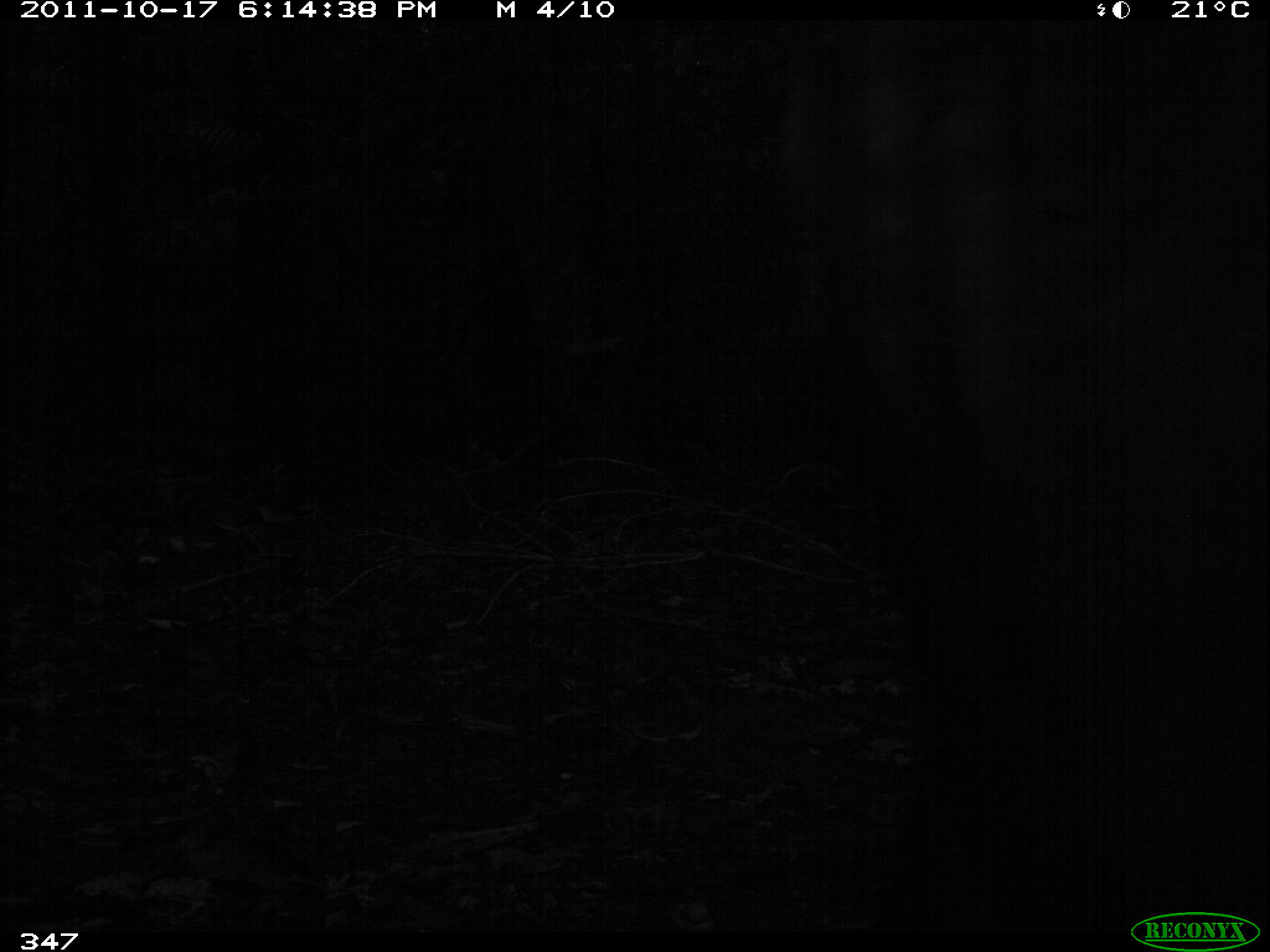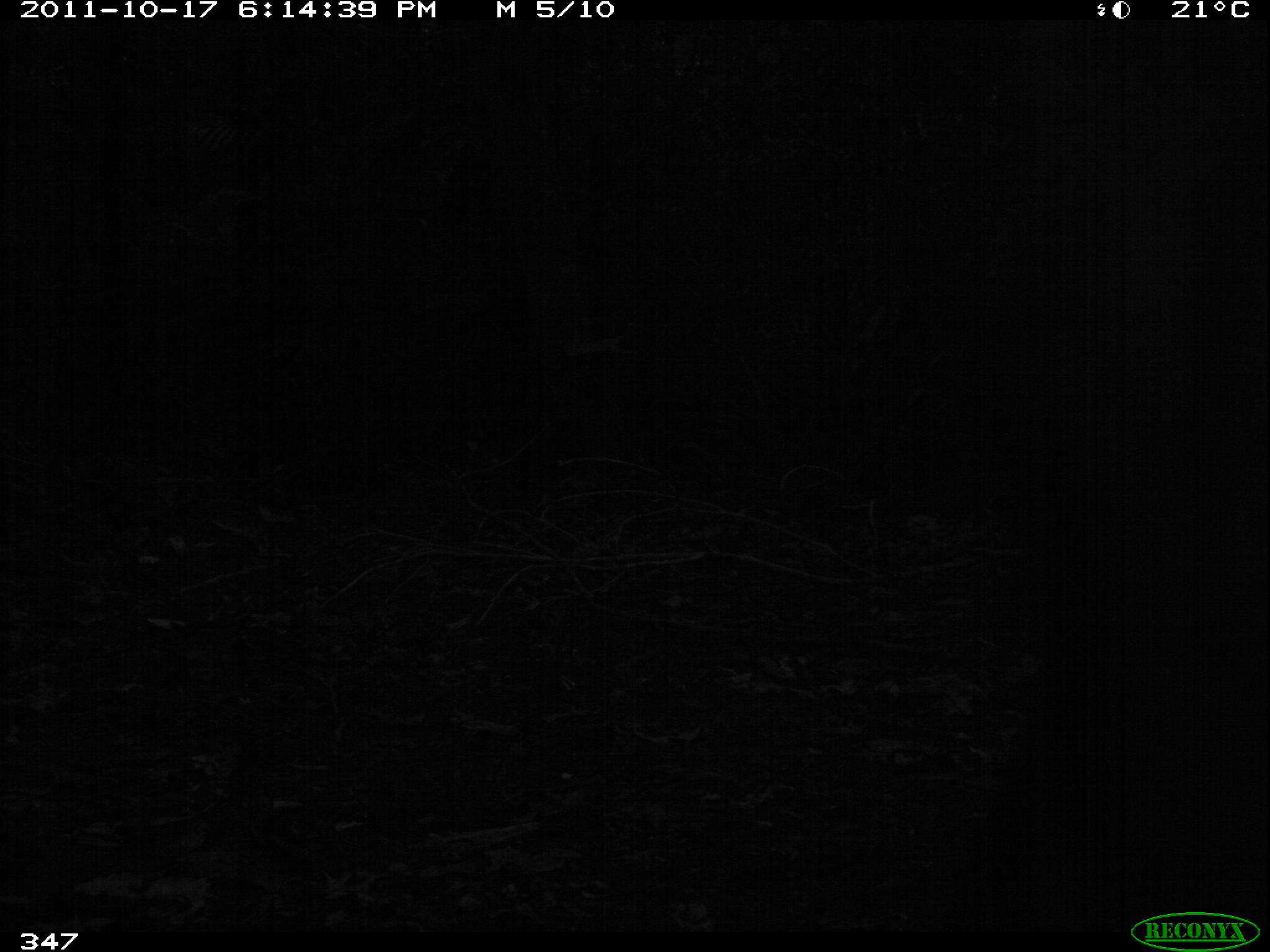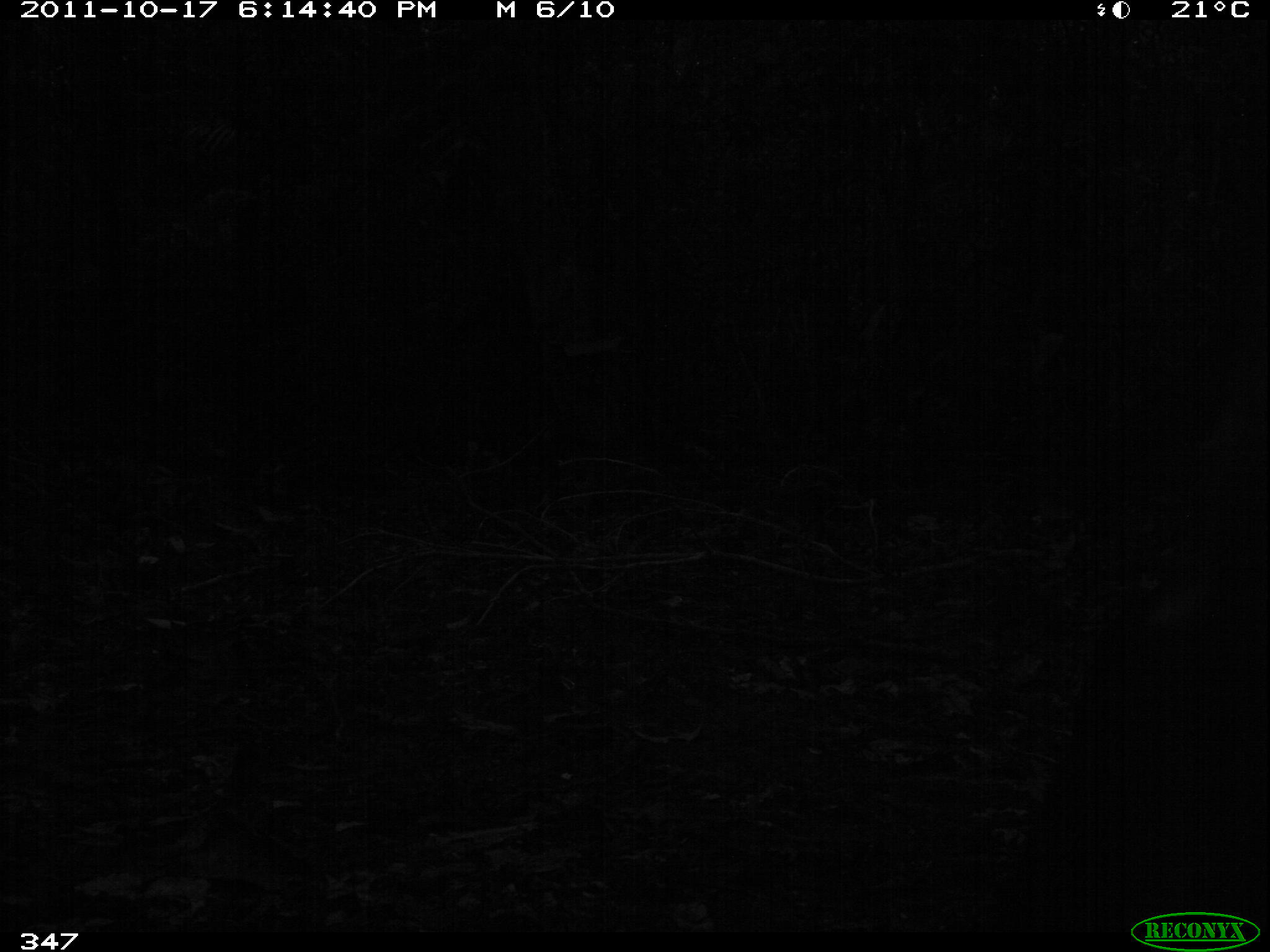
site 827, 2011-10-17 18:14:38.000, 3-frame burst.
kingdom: Animalia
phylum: Chordata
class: Mammalia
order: Pilosa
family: Myrmecophagidae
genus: Myrmecophaga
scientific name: Myrmecophaga tridactyla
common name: giant anteater